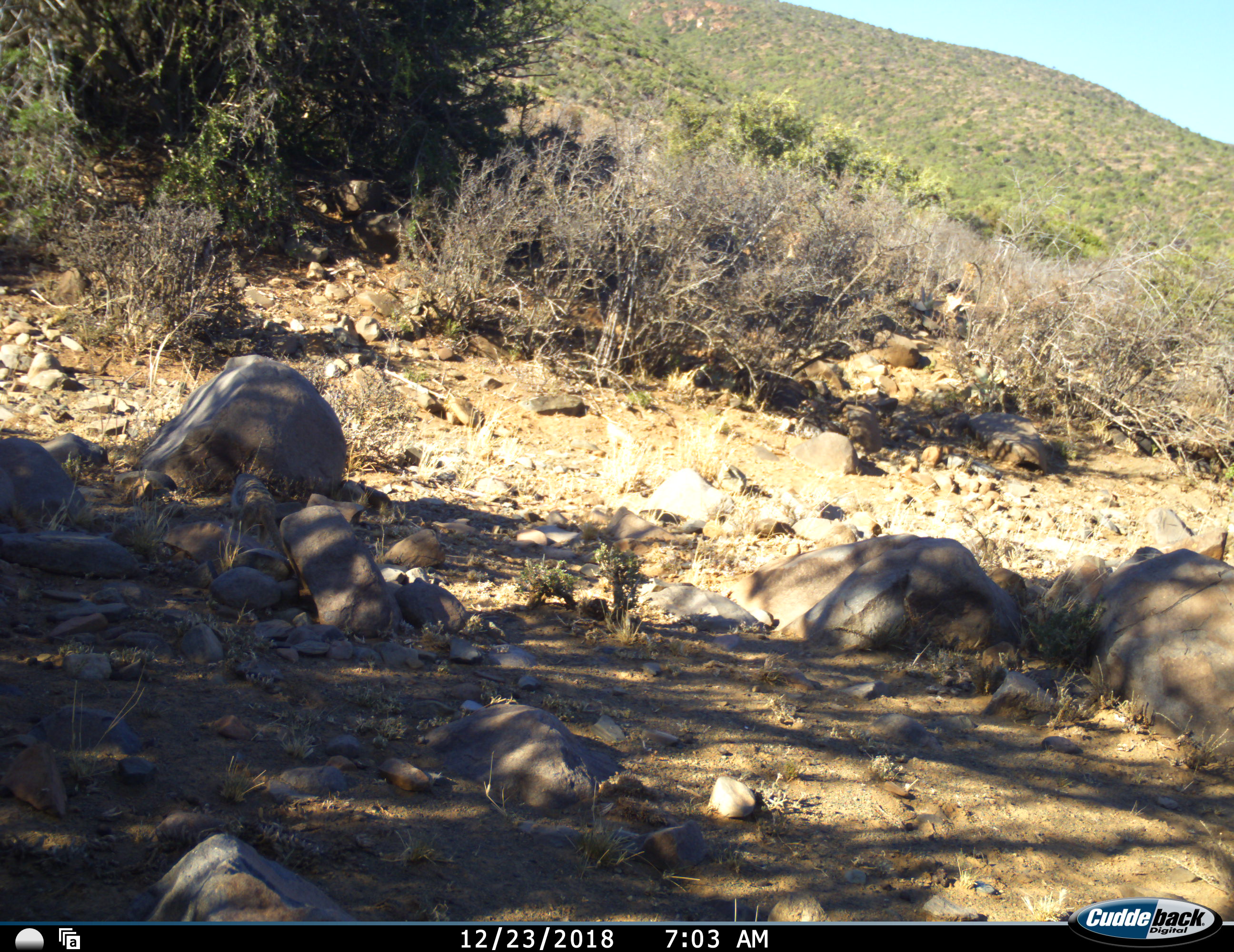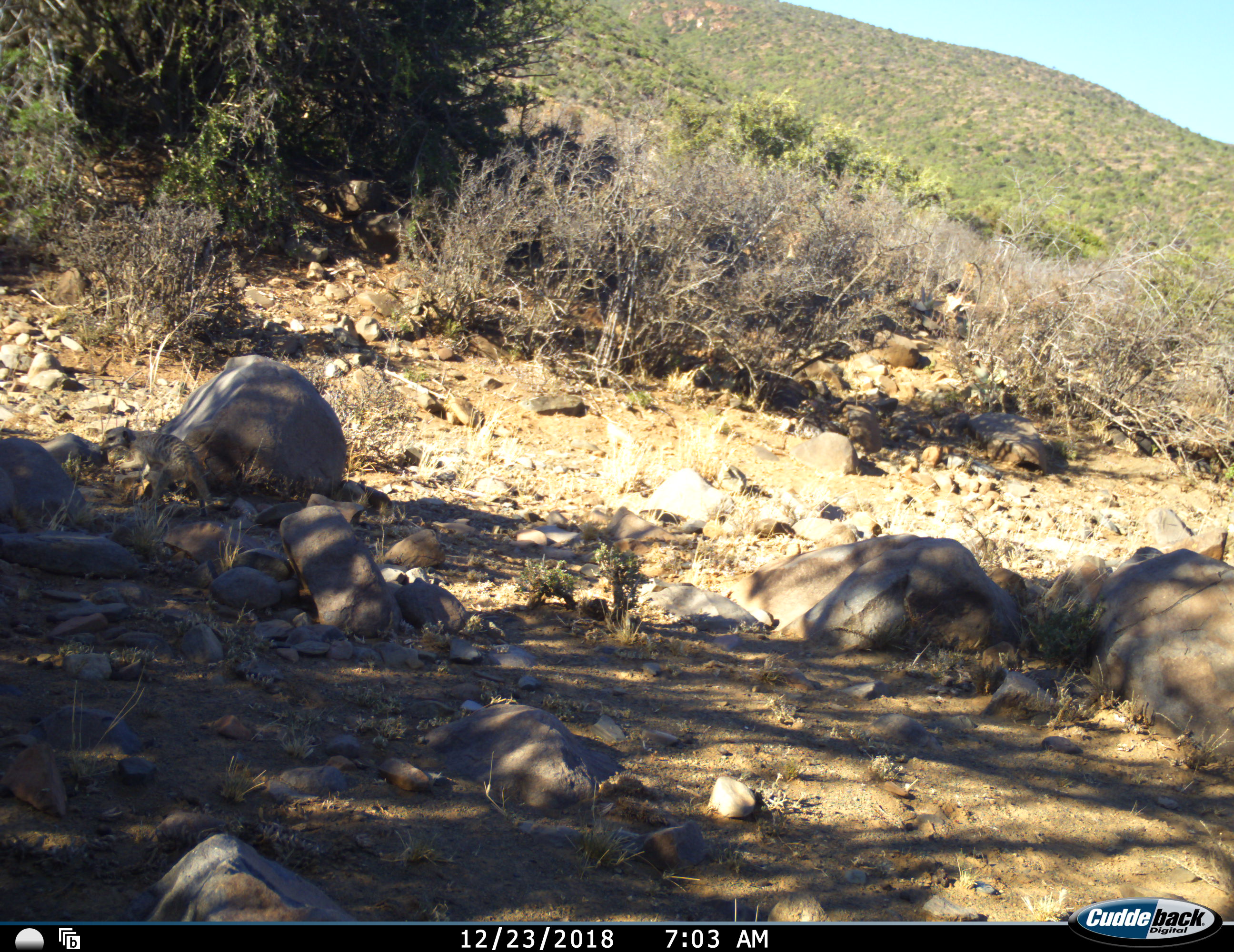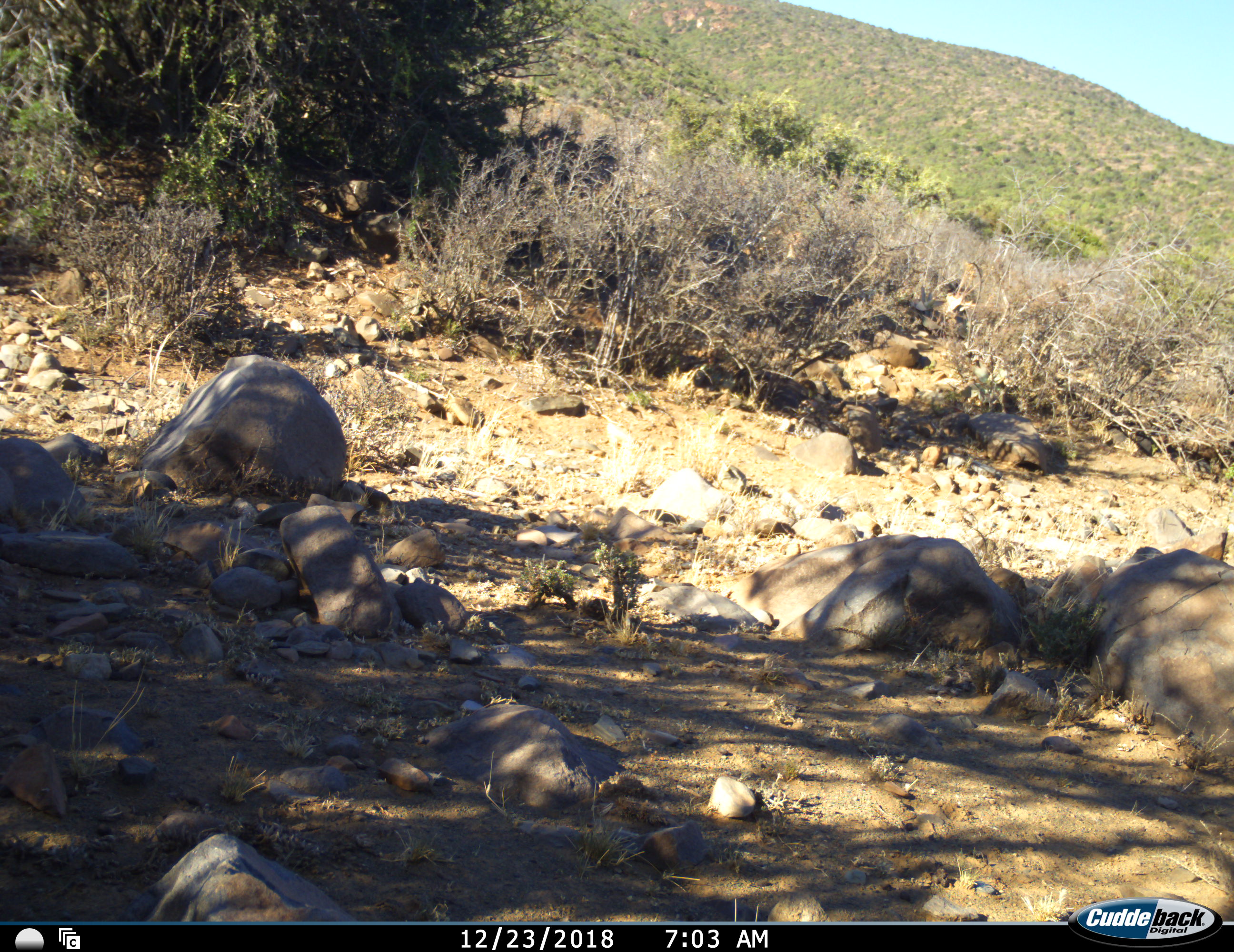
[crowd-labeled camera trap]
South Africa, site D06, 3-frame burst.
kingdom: Animalia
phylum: Chordata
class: Mammalia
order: Carnivora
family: Herpestidae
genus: Suricata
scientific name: Suricata suricatta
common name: meerkat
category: meerkatsuricate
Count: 1.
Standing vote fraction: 0%.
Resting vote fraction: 0%.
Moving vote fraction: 100%.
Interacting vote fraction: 0%.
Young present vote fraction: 0%.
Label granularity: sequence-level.